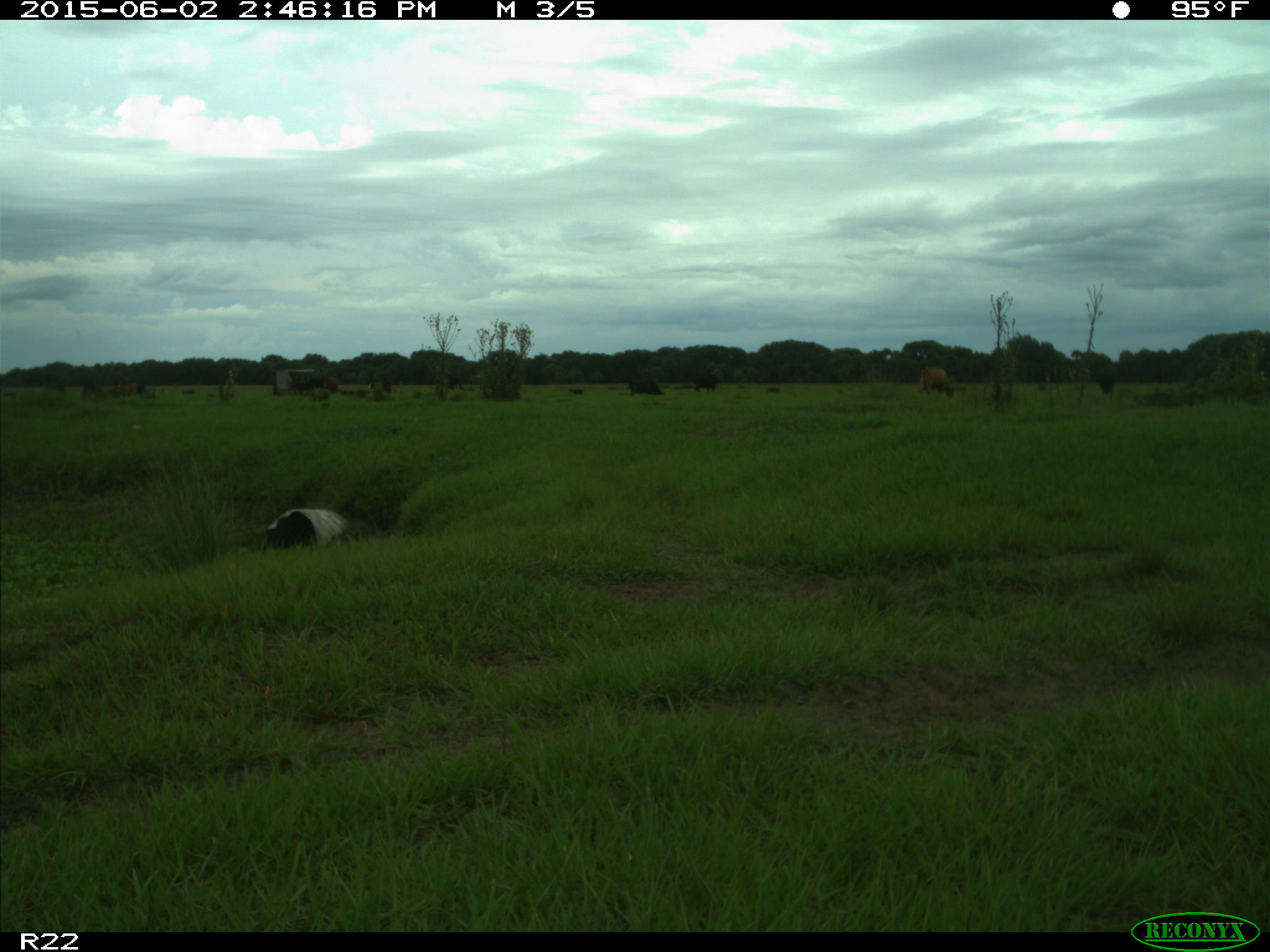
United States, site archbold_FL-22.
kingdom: Animalia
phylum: Chordata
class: Mammalia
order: Artiodactyla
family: Bovidae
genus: Bos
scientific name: Bos taurus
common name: domestic cow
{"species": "Bos taurus (domestic cow)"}